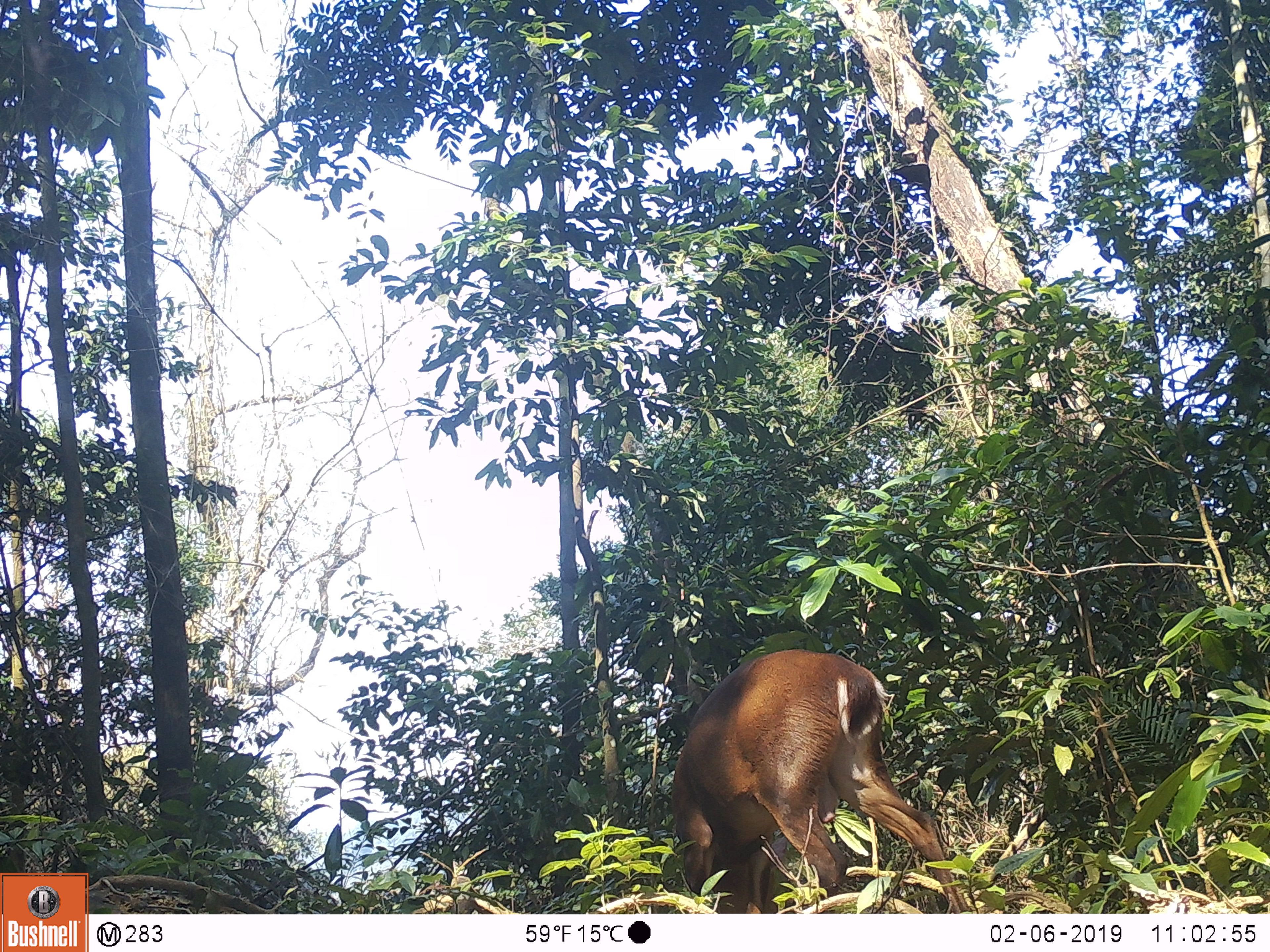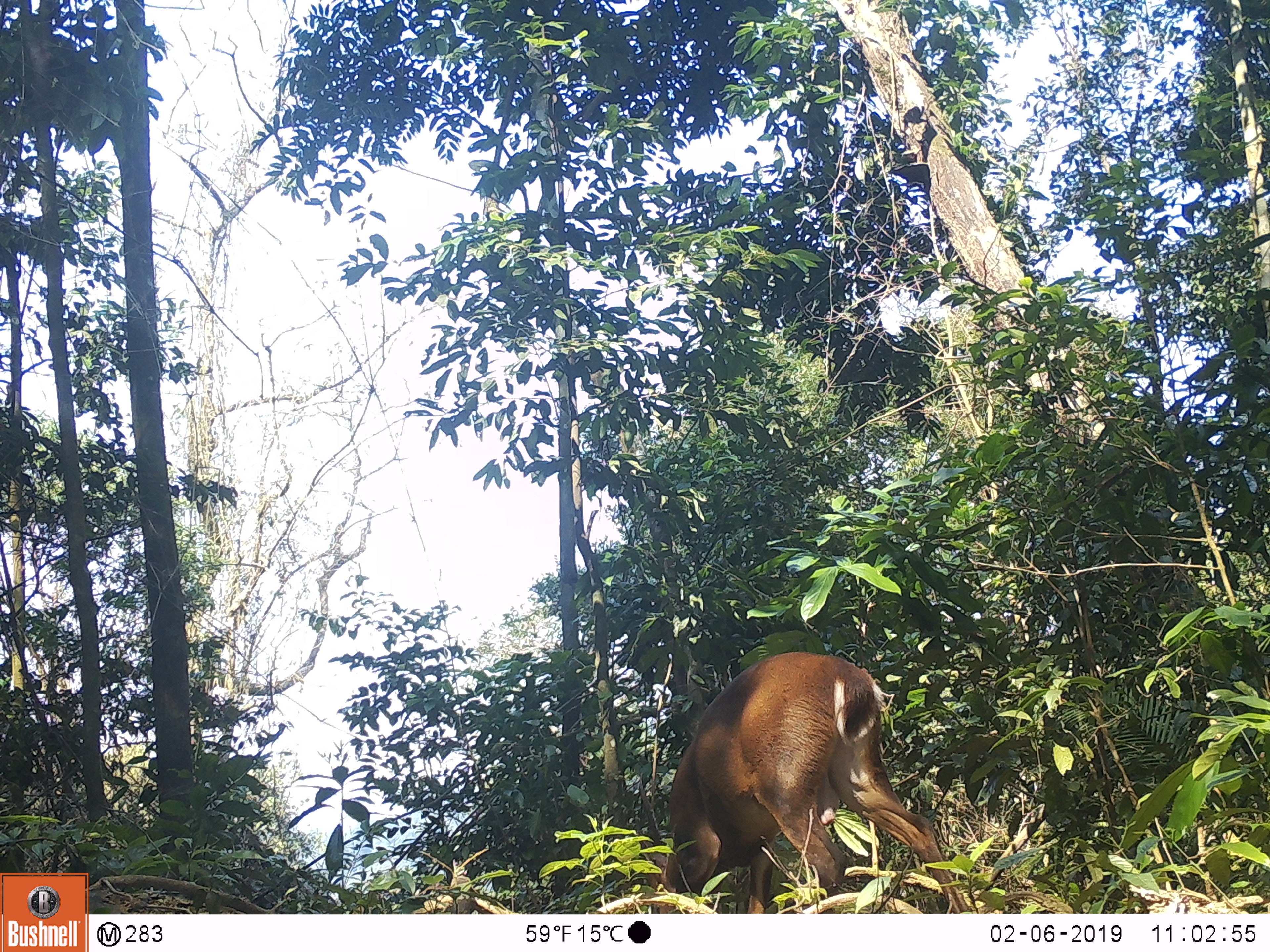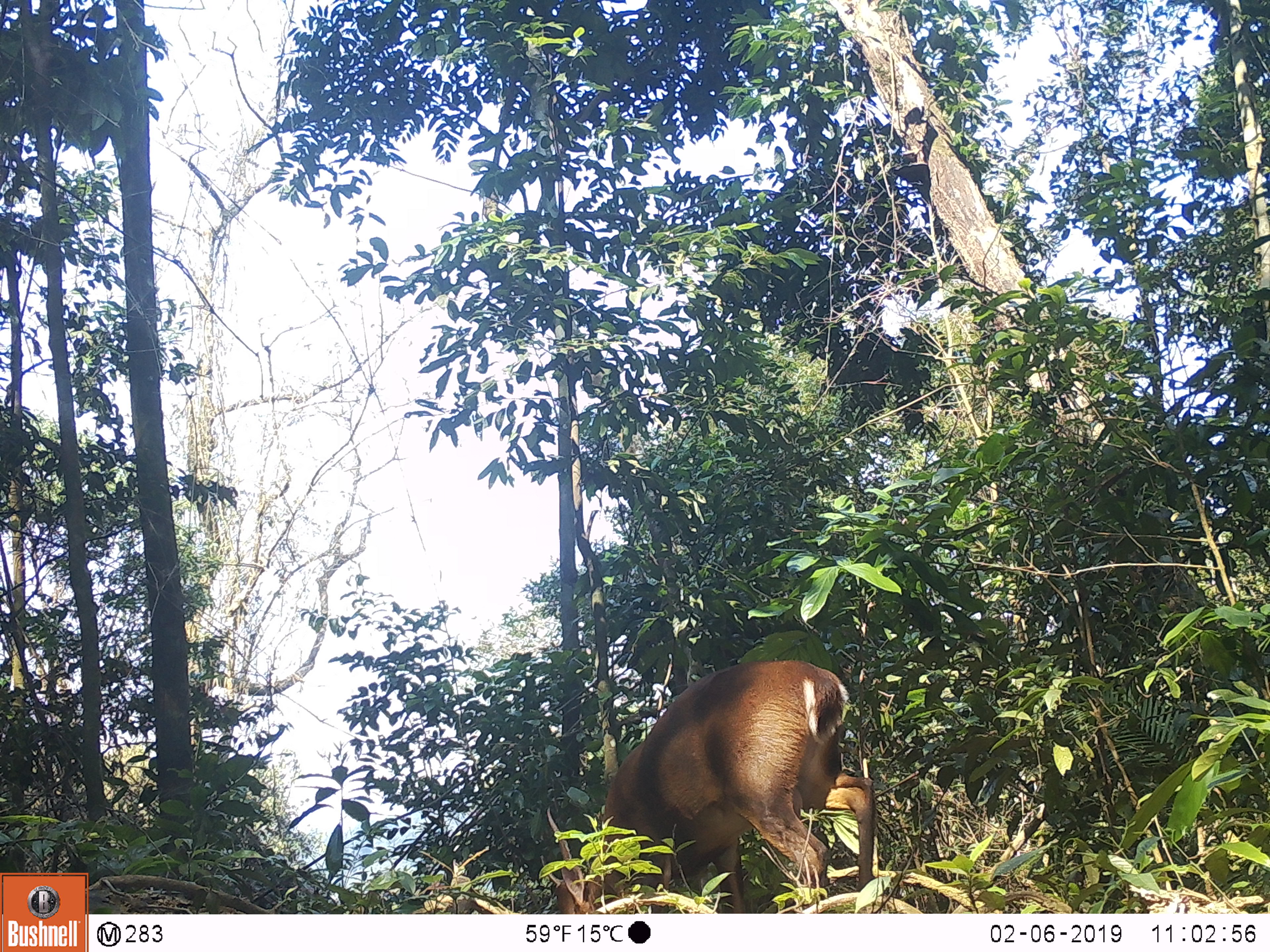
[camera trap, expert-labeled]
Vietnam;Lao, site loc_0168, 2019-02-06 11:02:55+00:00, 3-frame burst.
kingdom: Animalia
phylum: Chordata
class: Mammalia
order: Artiodactyla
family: Cervidae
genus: Muntiacus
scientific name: Muntiacus vuquangensis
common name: large-antlered muntjac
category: large antlered muntjac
Large antlered muntjac (large-antlered muntjac) (Muntiacus vuquangensis). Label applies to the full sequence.